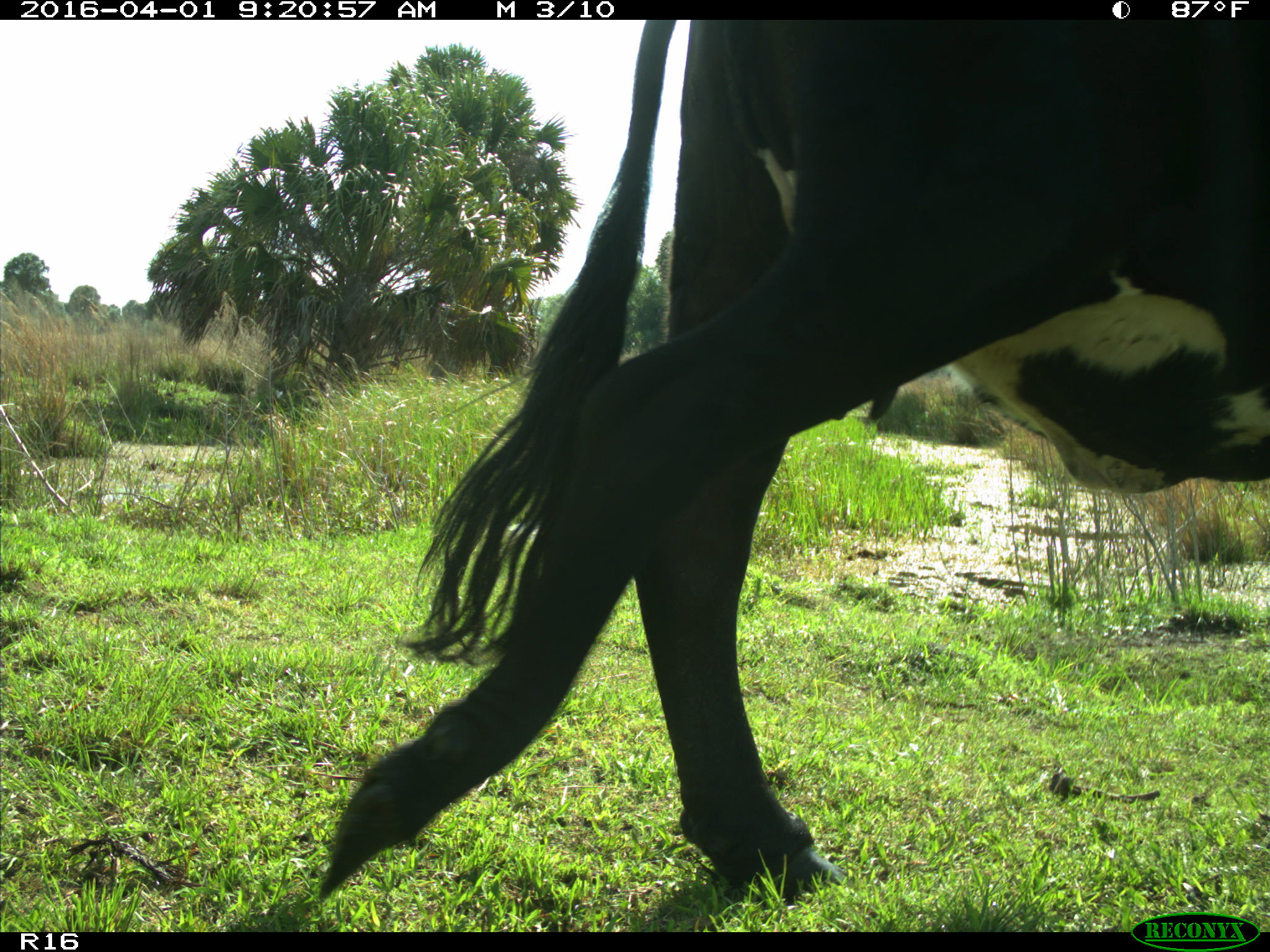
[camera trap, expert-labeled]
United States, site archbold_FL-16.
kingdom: Animalia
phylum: Chordata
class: Mammalia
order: Artiodactyla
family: Bovidae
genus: Bos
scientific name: Bos taurus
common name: domestic cow